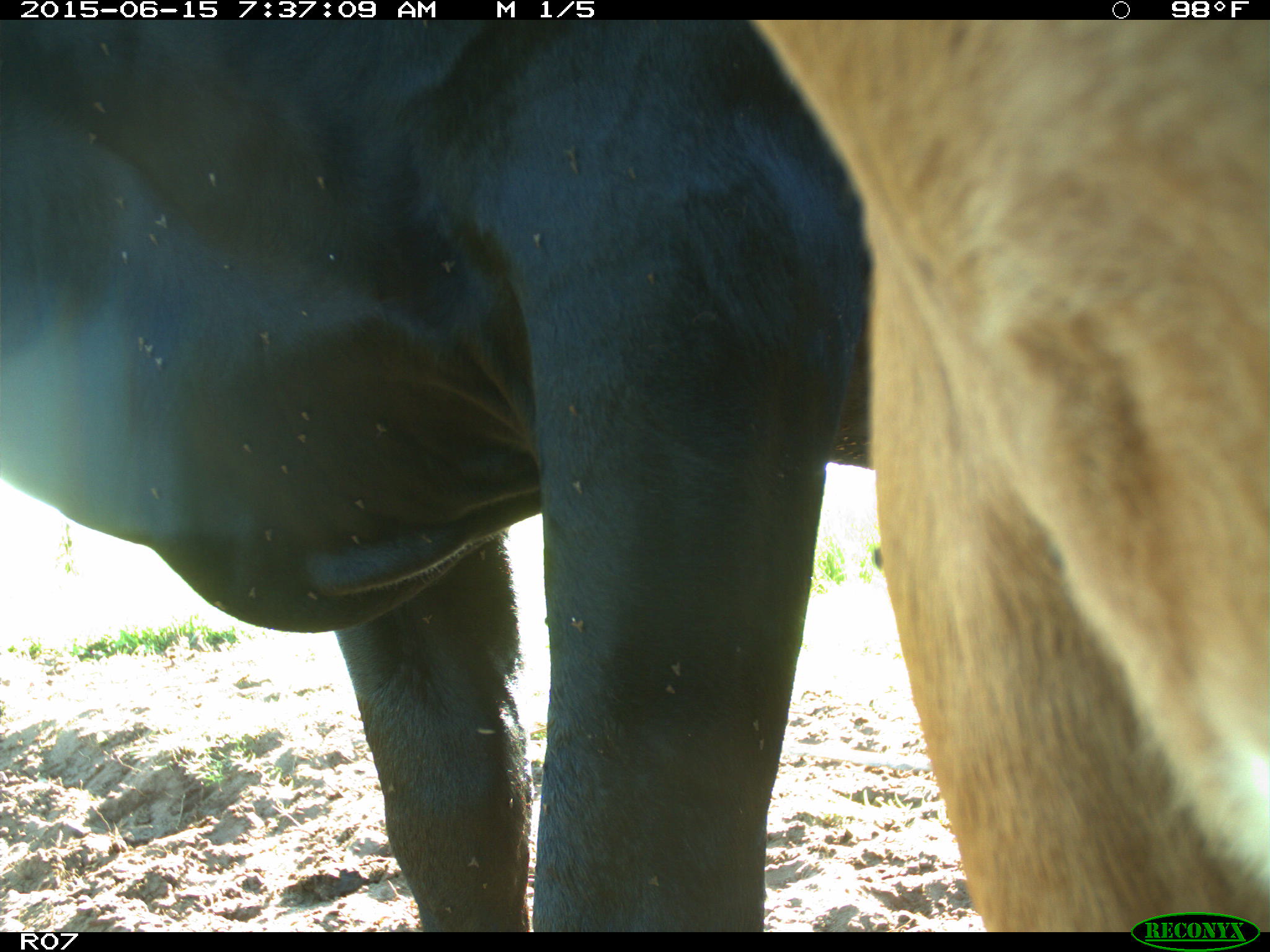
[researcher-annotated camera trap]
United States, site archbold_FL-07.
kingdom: Animalia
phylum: Chordata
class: Mammalia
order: Artiodactyla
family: Bovidae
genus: Bos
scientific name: Bos taurus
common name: domestic cow